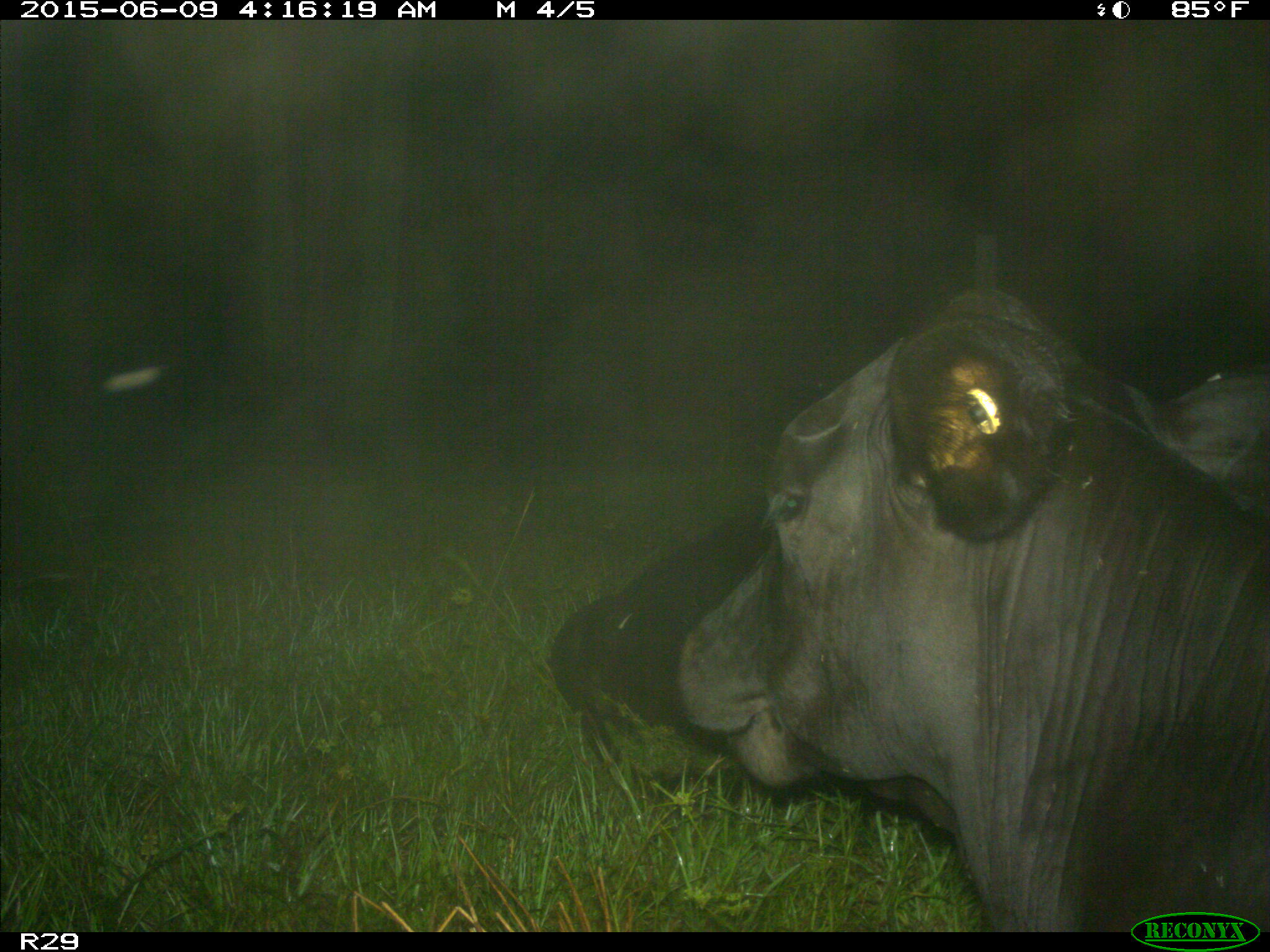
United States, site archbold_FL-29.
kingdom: Animalia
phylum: Chordata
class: Mammalia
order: Artiodactyla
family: Bovidae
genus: Bos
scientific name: Bos taurus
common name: domestic cow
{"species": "Bos taurus (domestic cow)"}